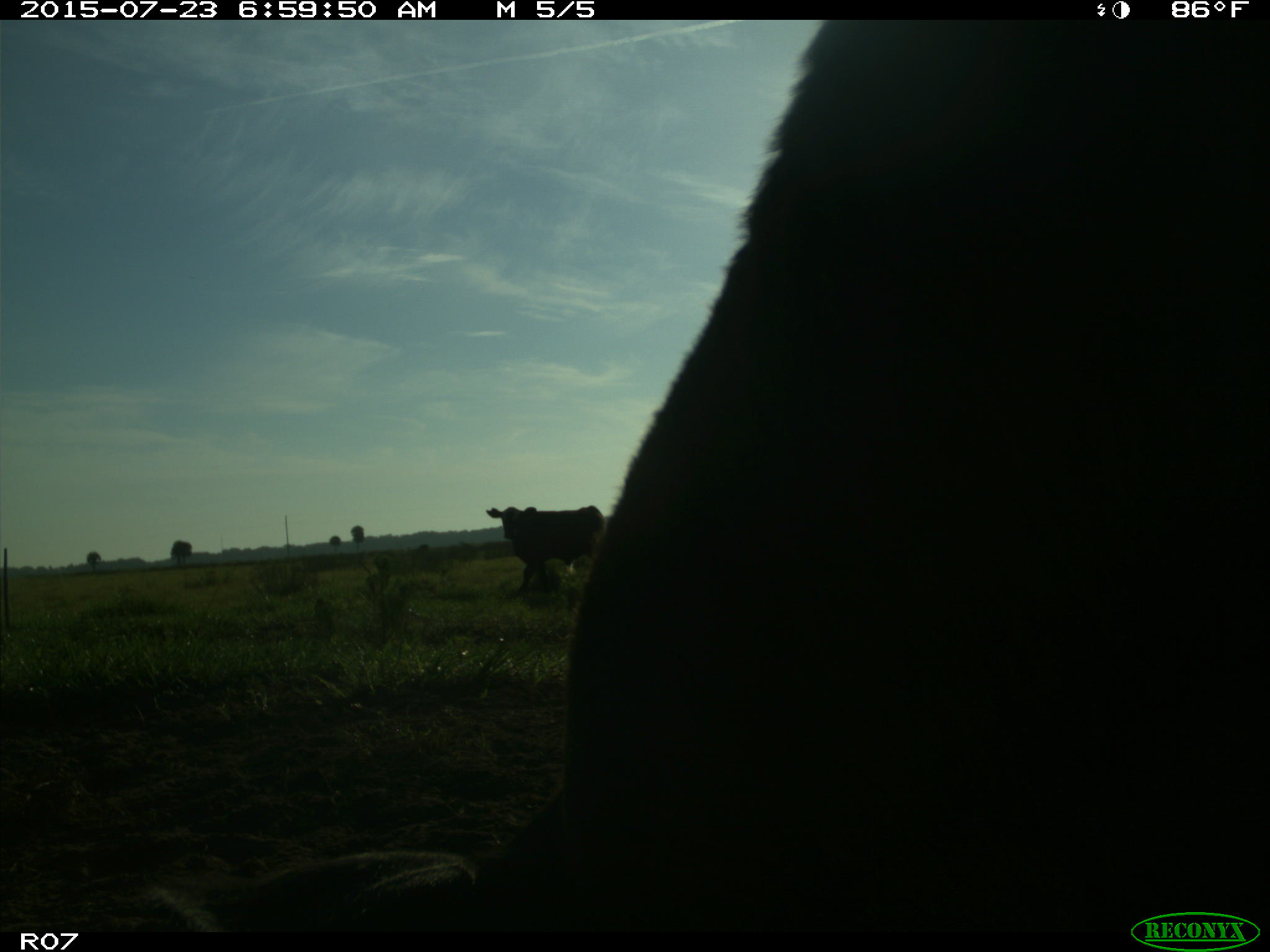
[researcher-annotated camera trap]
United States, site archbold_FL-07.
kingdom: Animalia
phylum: Chordata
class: Mammalia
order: Artiodactyla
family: Bovidae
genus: Bos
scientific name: Bos taurus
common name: domestic cow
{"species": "Bos taurus (domestic cow)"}